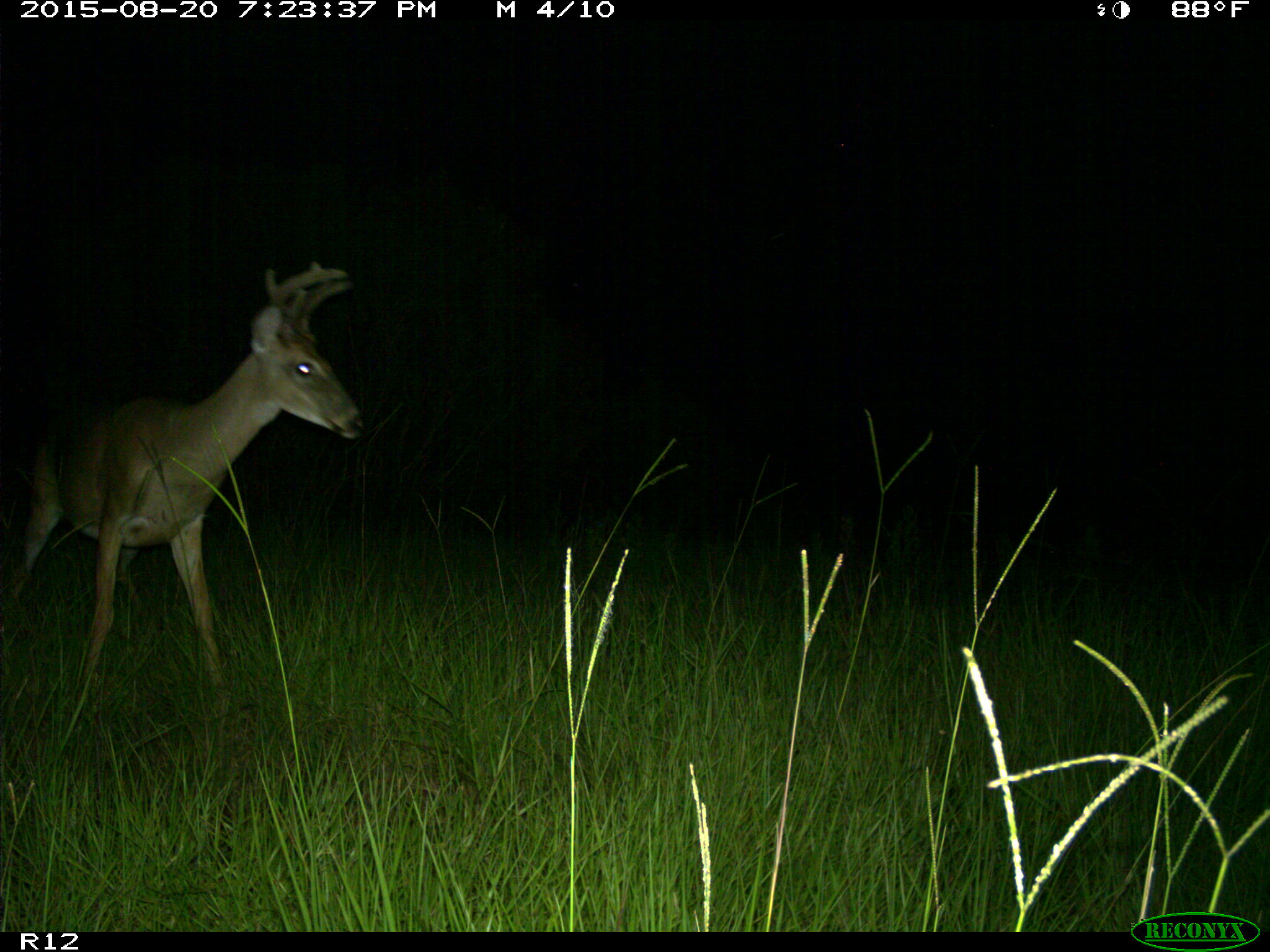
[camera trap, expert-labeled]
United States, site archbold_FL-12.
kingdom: Animalia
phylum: Chordata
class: Mammalia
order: Artiodactyla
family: Cervidae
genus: Odocoileus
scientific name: Odocoileus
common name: deer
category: unidentified deer